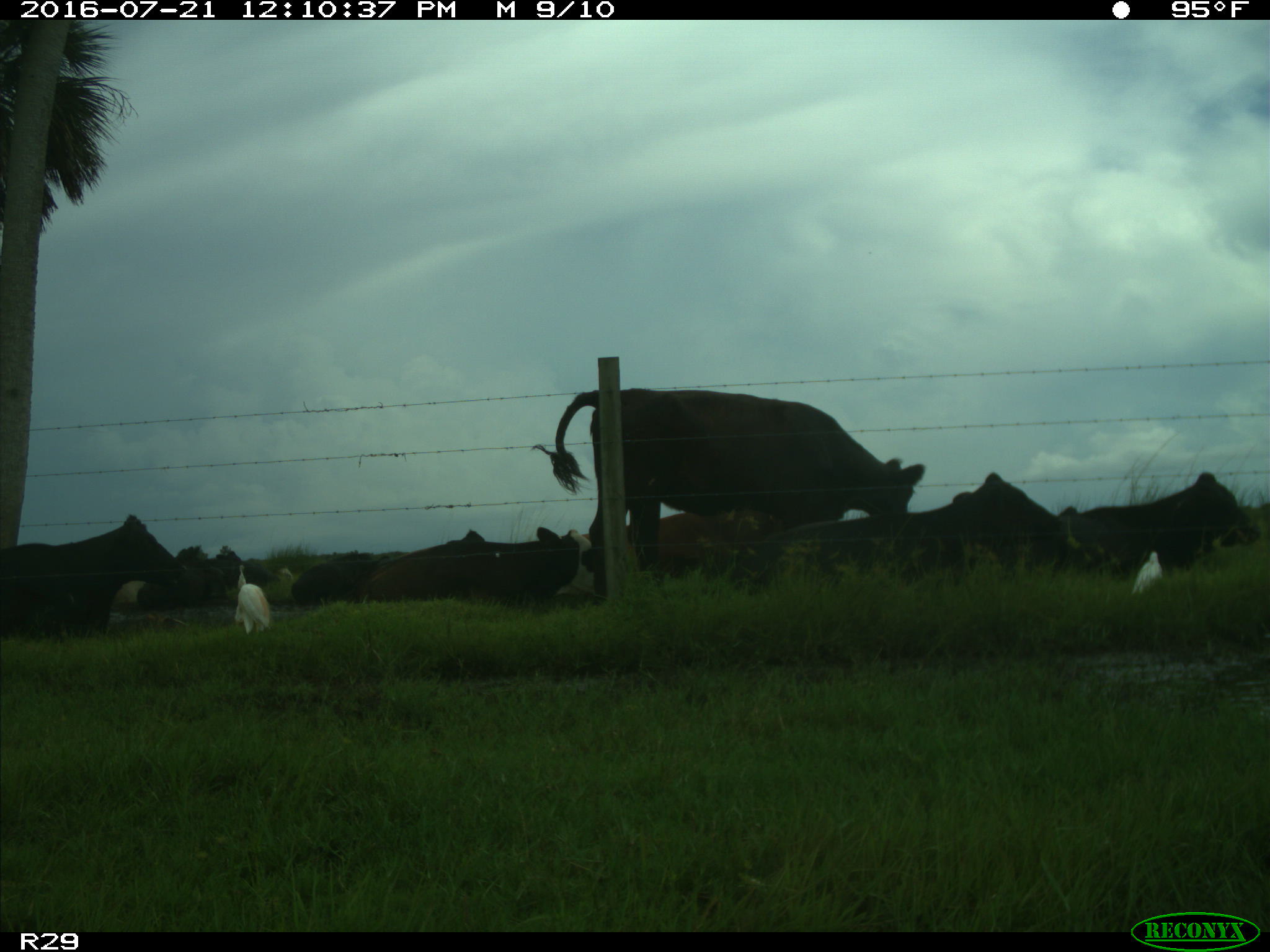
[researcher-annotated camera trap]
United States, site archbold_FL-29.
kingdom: Animalia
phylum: Chordata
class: Mammalia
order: Artiodactyla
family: Bovidae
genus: Bos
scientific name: Bos taurus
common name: domestic cow